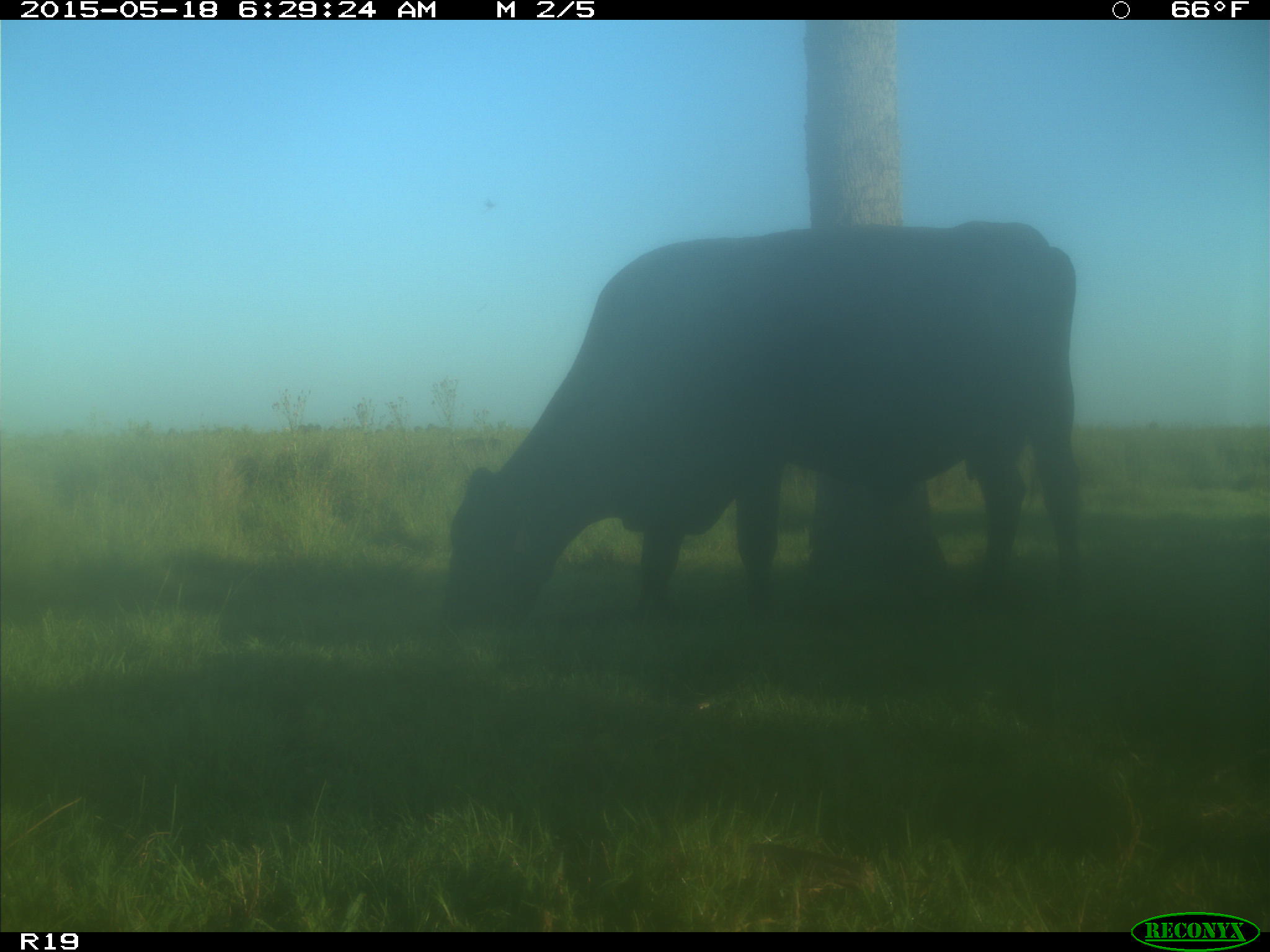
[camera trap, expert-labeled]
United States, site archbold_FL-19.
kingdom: Animalia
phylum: Chordata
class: Mammalia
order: Artiodactyla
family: Bovidae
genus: Bos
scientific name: Bos taurus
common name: domestic cow